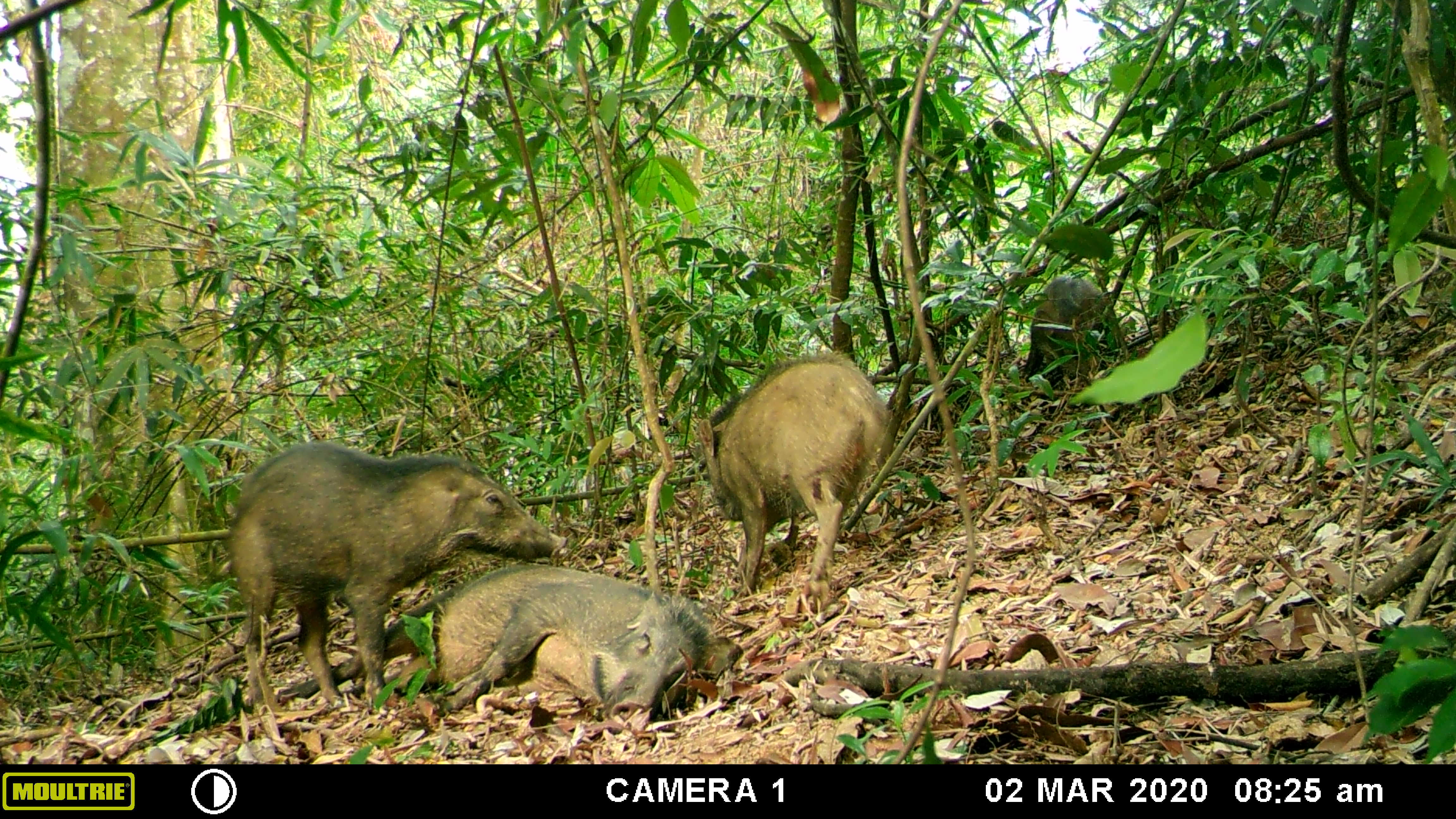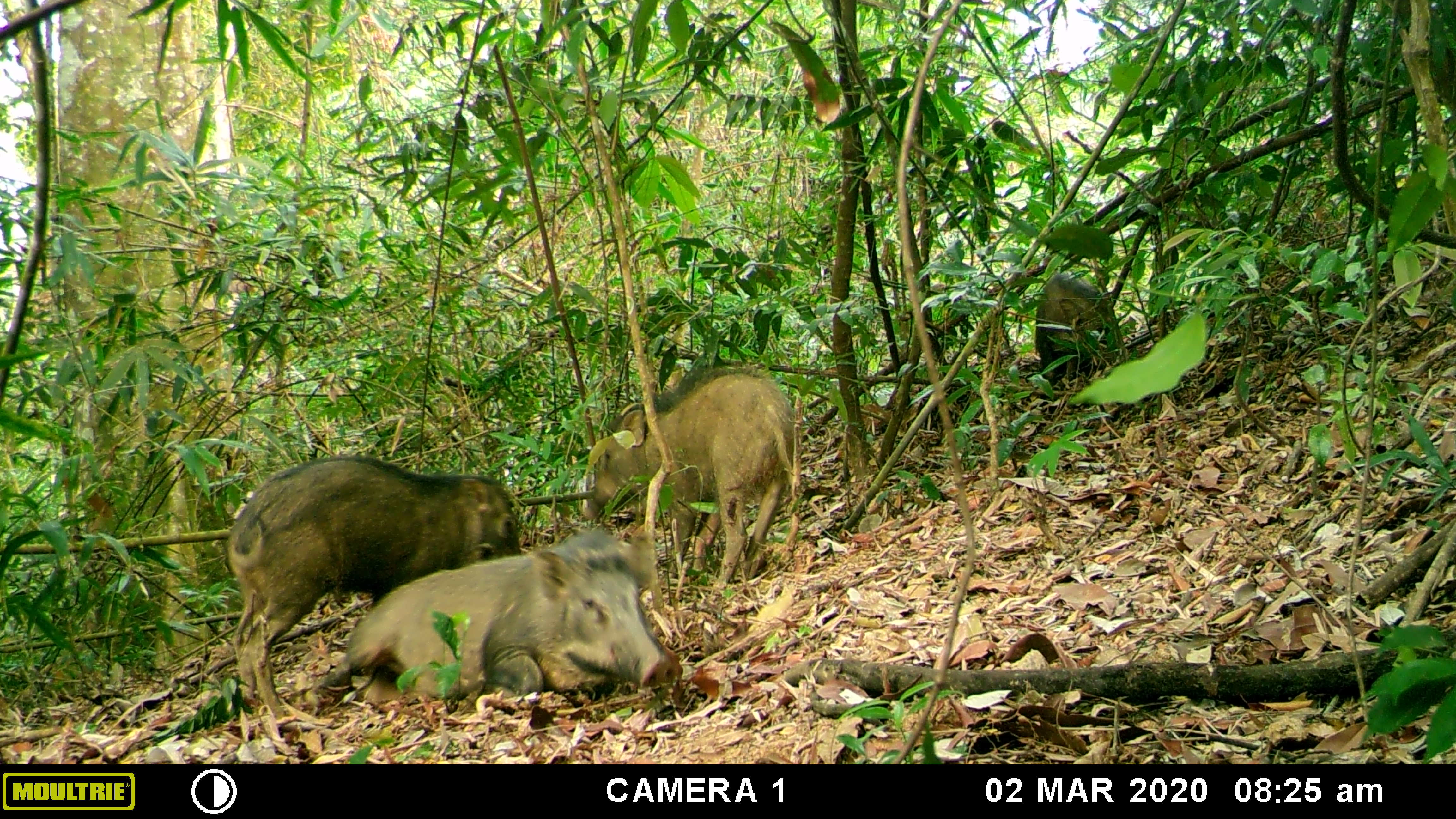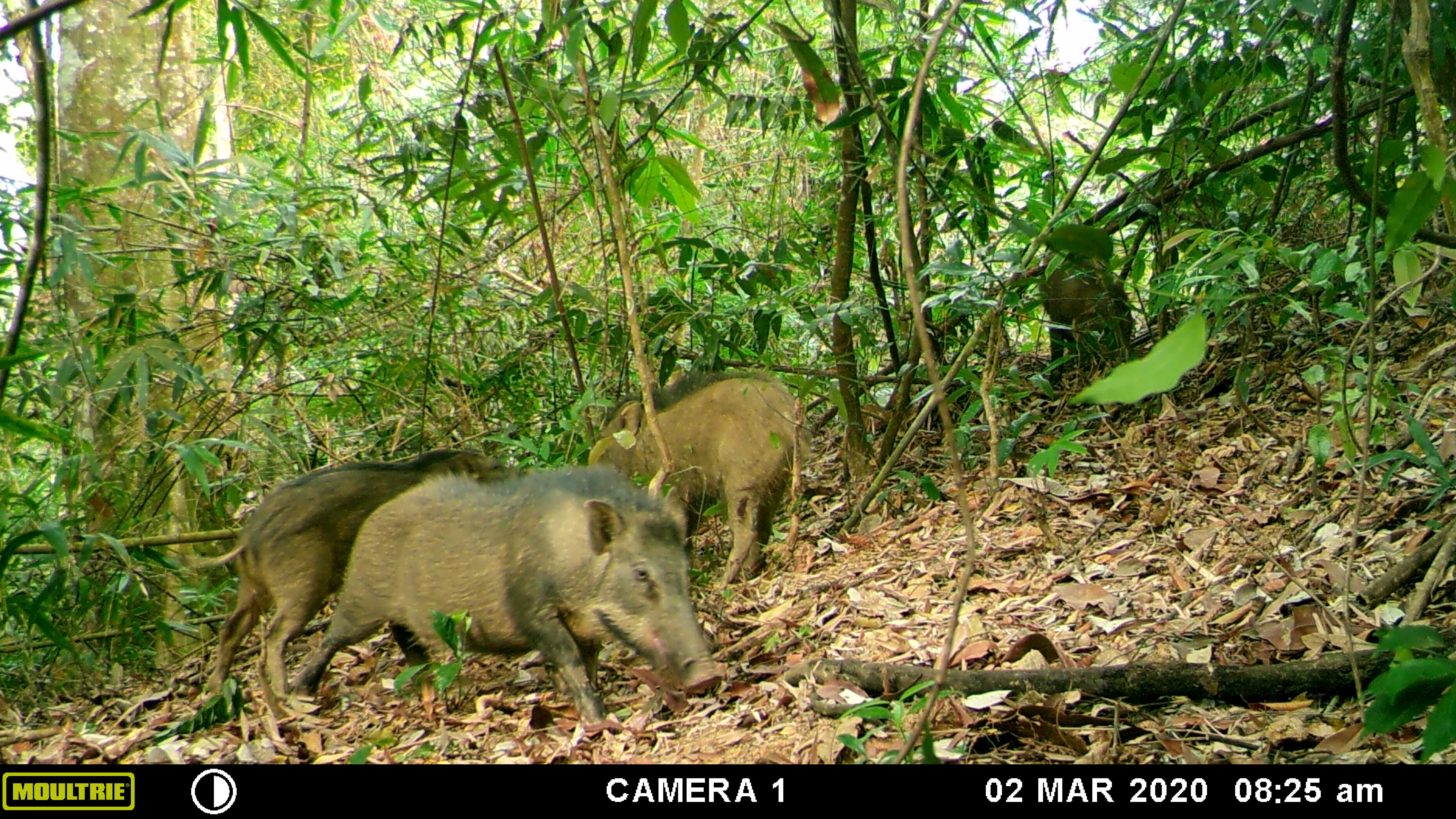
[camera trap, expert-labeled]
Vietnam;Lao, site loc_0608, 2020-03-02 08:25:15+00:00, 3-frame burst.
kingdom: Animalia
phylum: Chordata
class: Mammalia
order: Artiodactyla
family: Suidae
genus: Sus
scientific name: Sus scrofa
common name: eurasian wild pig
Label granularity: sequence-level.